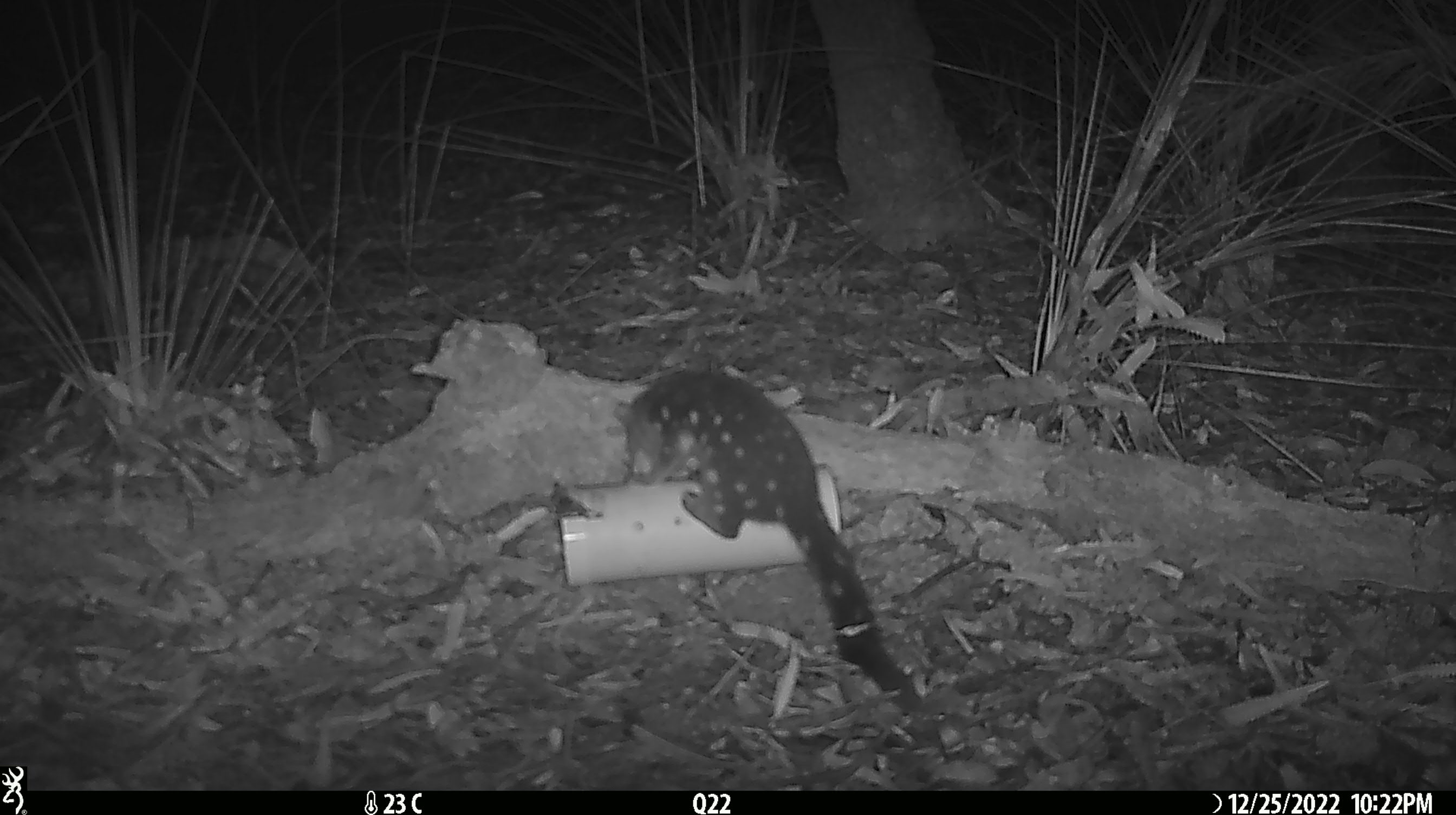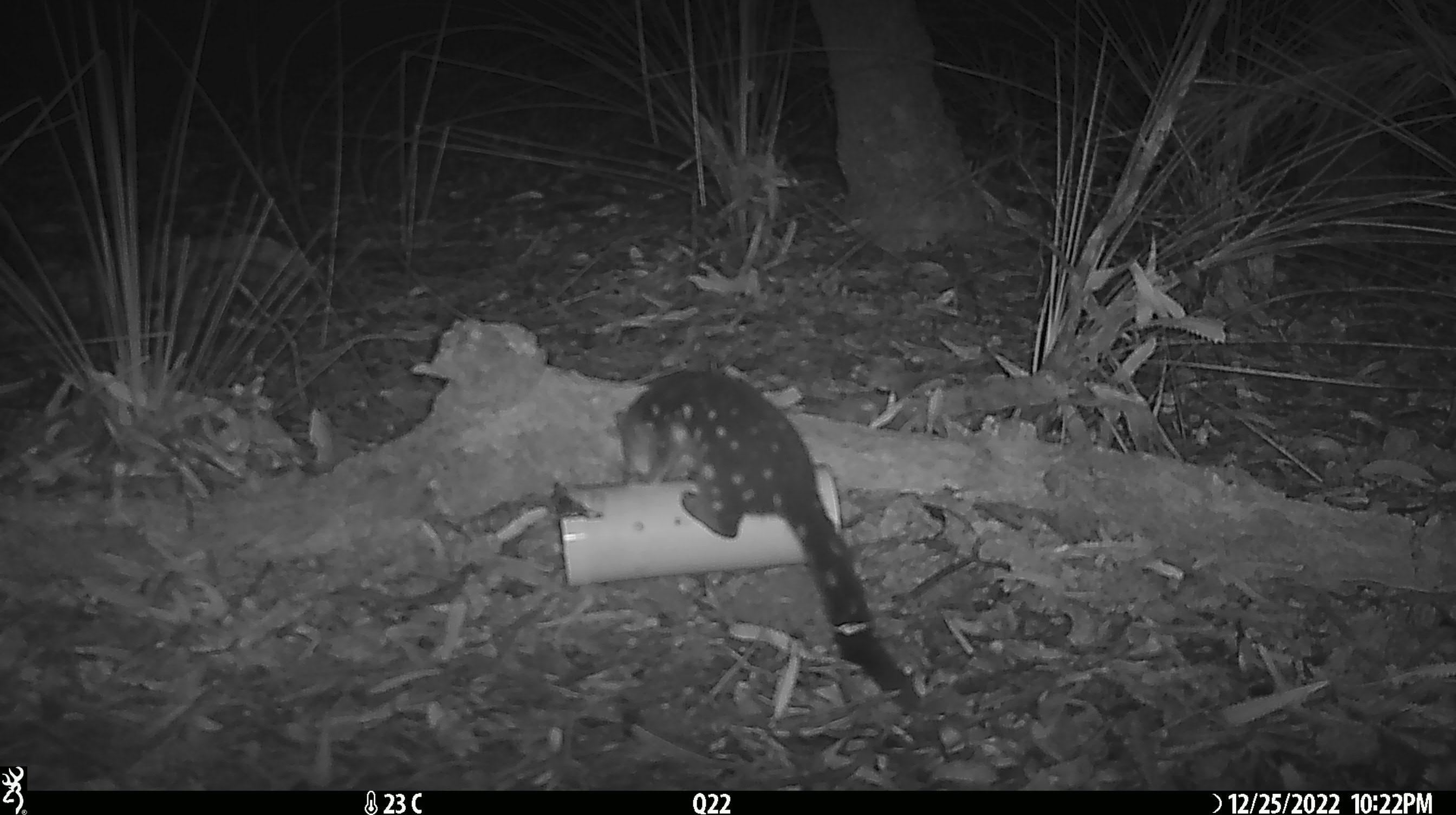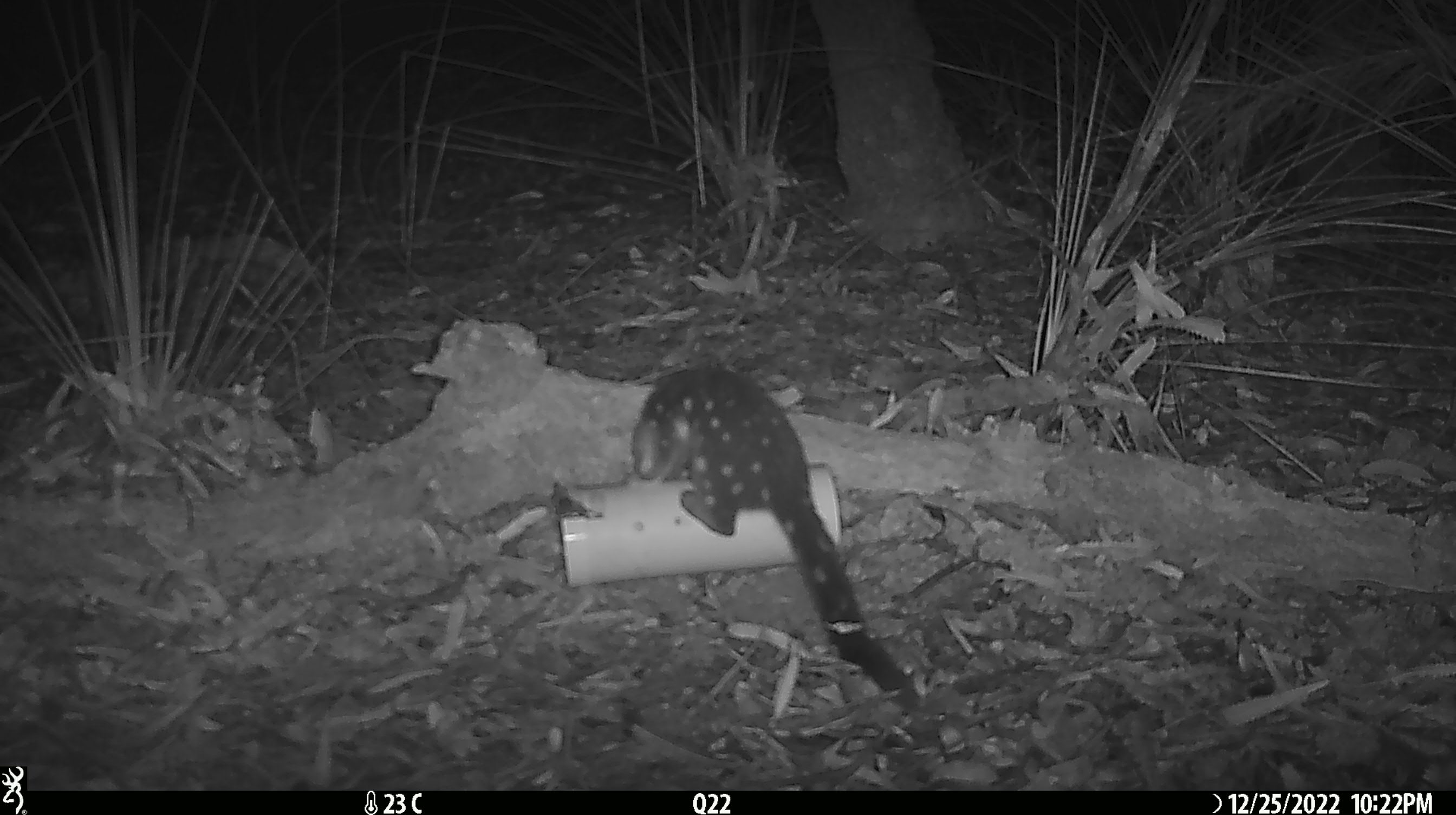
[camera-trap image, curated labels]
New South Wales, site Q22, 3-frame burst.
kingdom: Animalia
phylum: Chordata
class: Mammalia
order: Dasyuromorphia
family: Dasyuridae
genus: Dasyurus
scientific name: Dasyurus maculatus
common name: spotted-tailed quoll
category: quoll